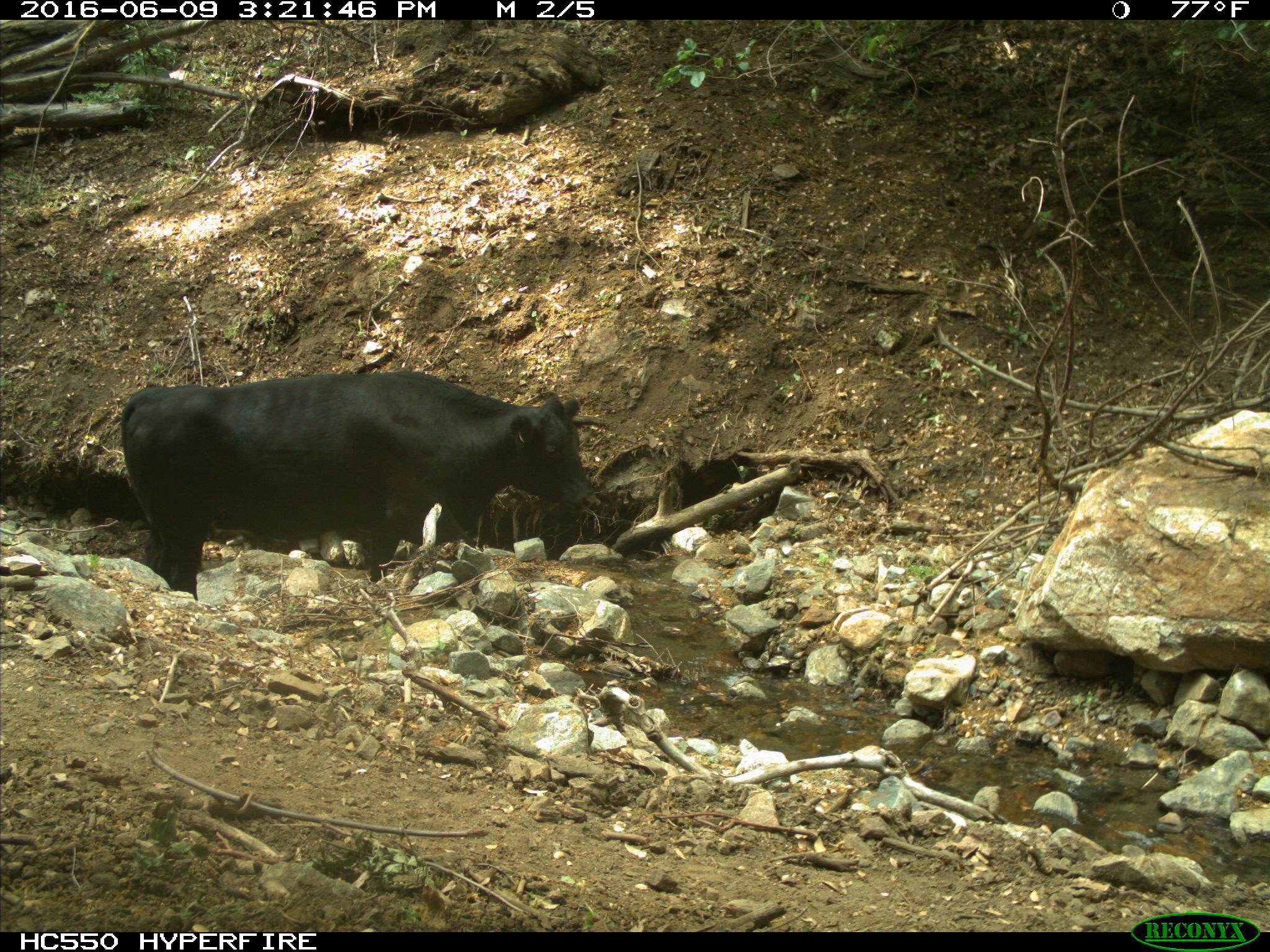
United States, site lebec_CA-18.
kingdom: Animalia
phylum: Chordata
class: Mammalia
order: Artiodactyla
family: Bovidae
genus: Bos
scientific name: Bos taurus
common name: domestic cow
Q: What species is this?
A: Bos taurus (domestic cow).